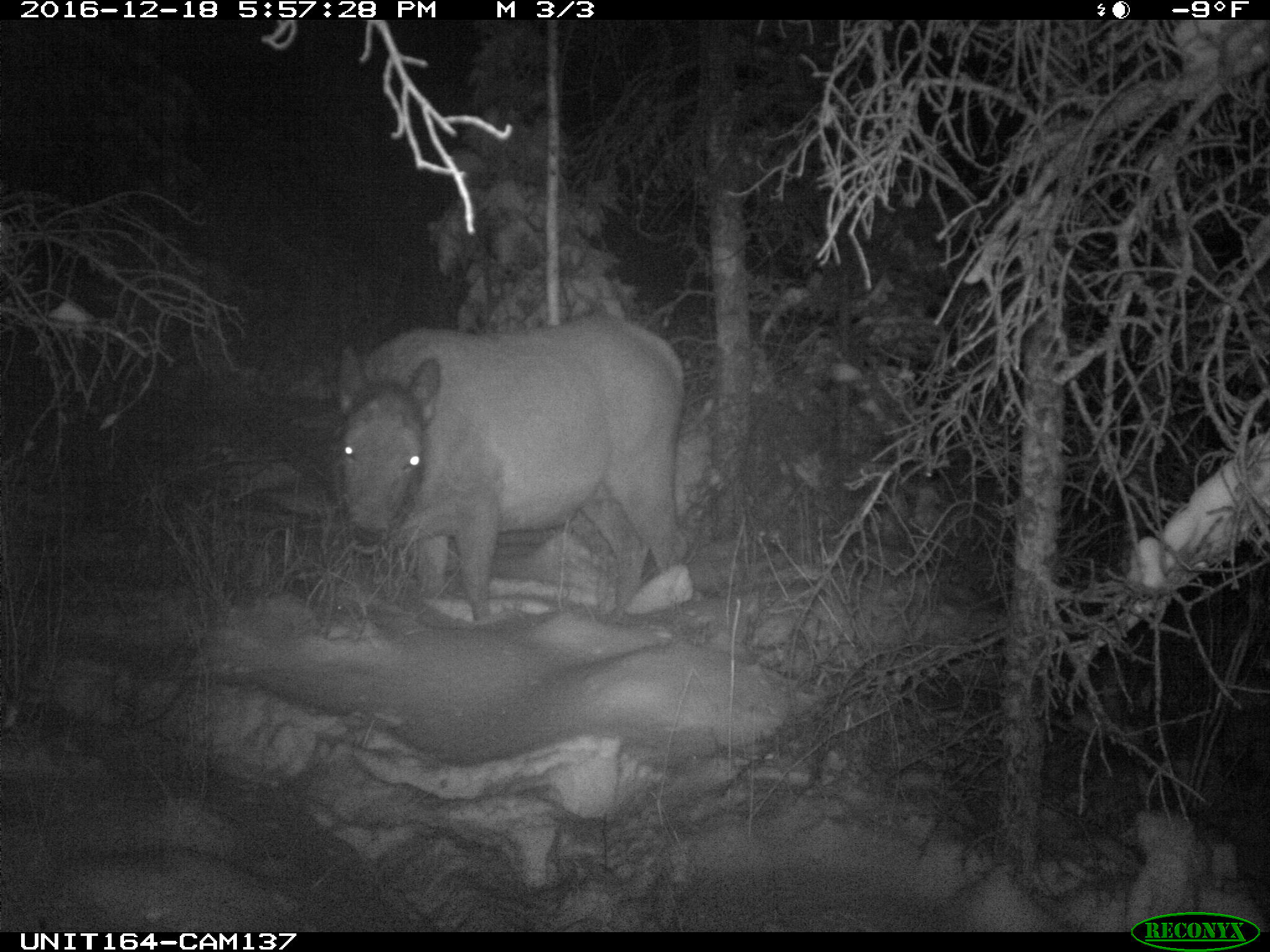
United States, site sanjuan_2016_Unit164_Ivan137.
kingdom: Animalia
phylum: Chordata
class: Mammalia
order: Artiodactyla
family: Cervidae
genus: Cervus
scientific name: Cervus elaphus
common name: red deer